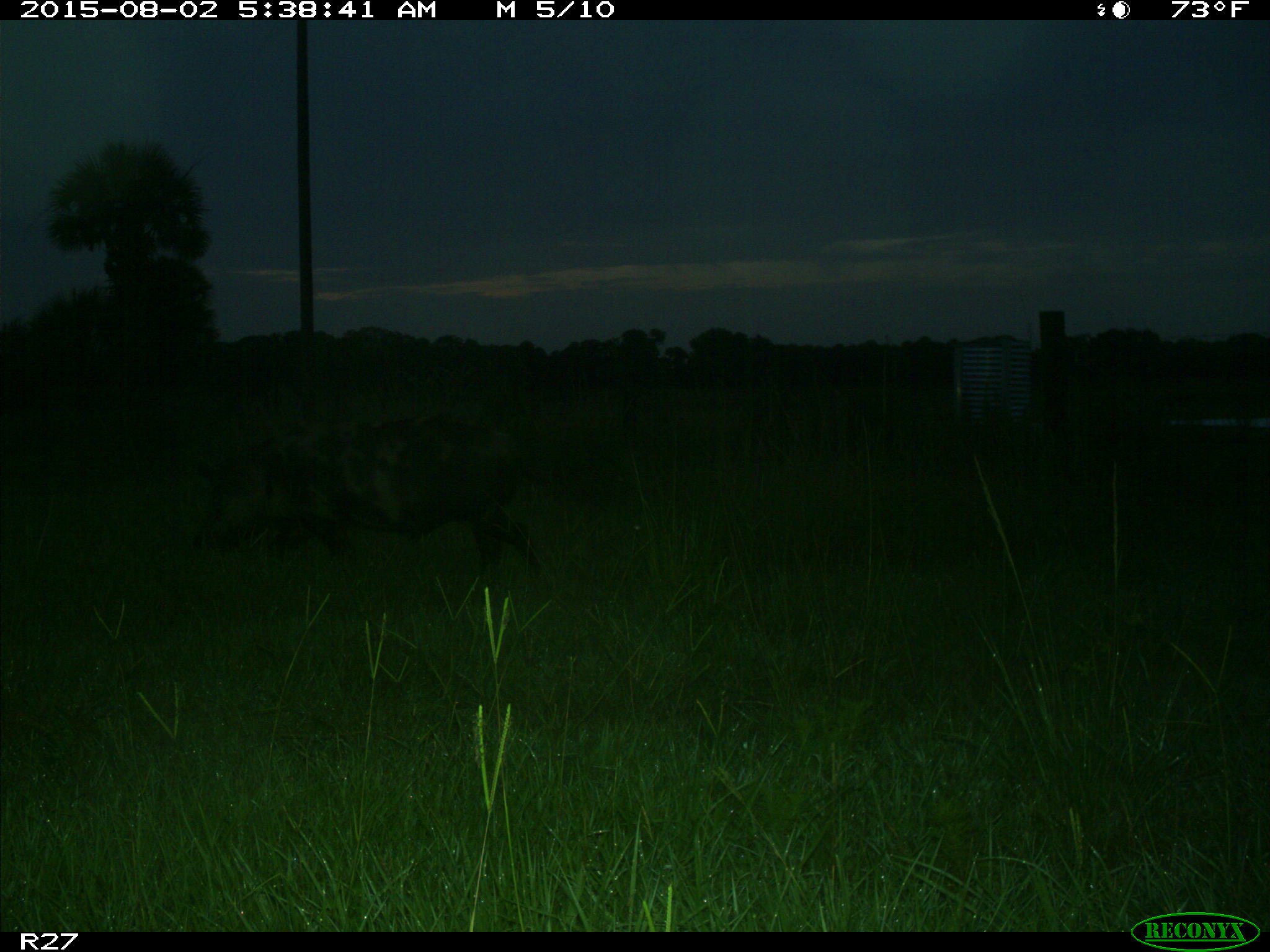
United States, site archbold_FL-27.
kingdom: Animalia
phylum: Chordata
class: Mammalia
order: Artiodactyla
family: Suidae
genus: Sus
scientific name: Sus scrofa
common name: wild boar